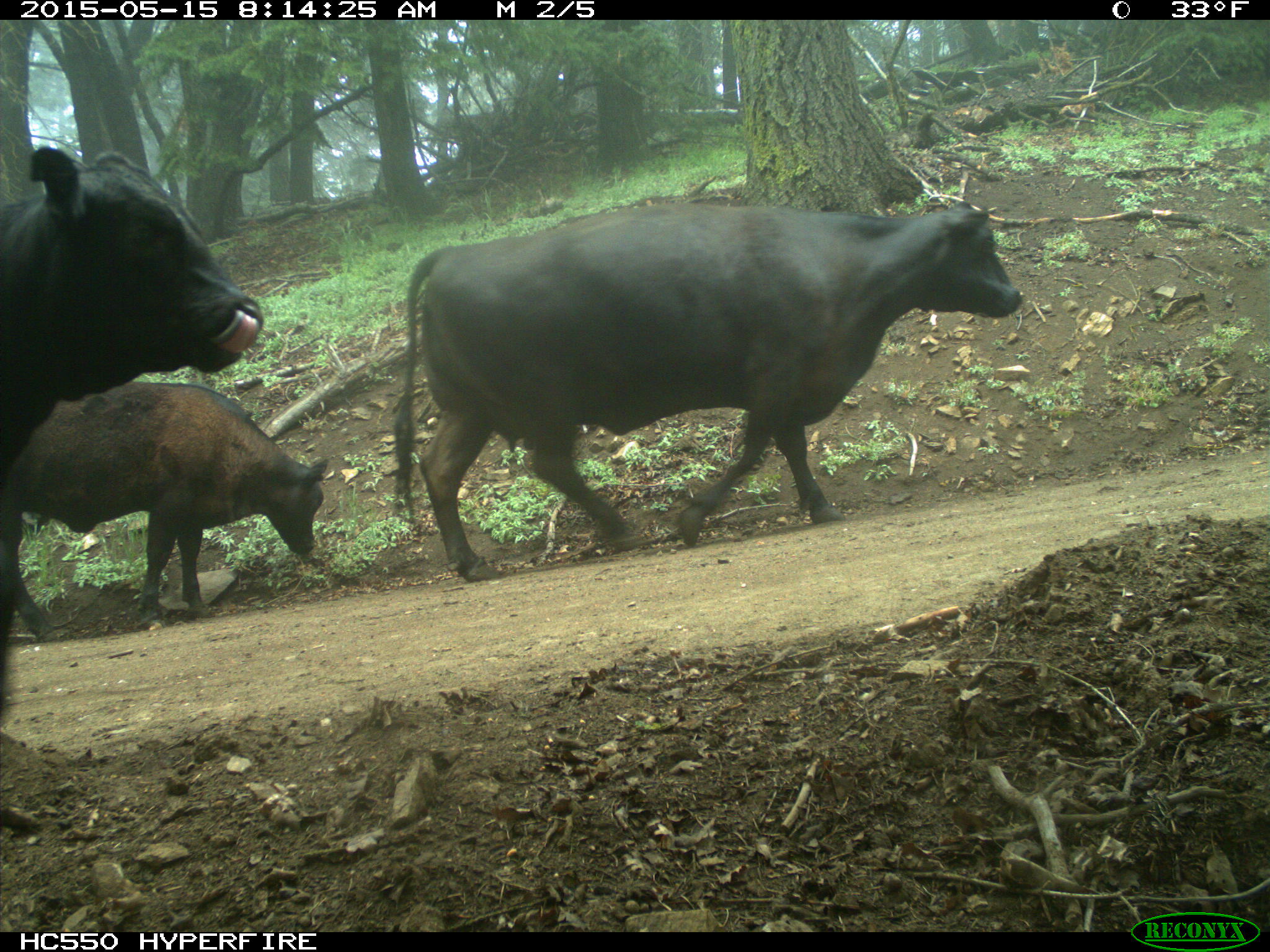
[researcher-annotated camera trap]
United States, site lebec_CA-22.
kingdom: Animalia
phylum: Chordata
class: Mammalia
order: Artiodactyla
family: Bovidae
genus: Bos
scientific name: Bos taurus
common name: domestic cow